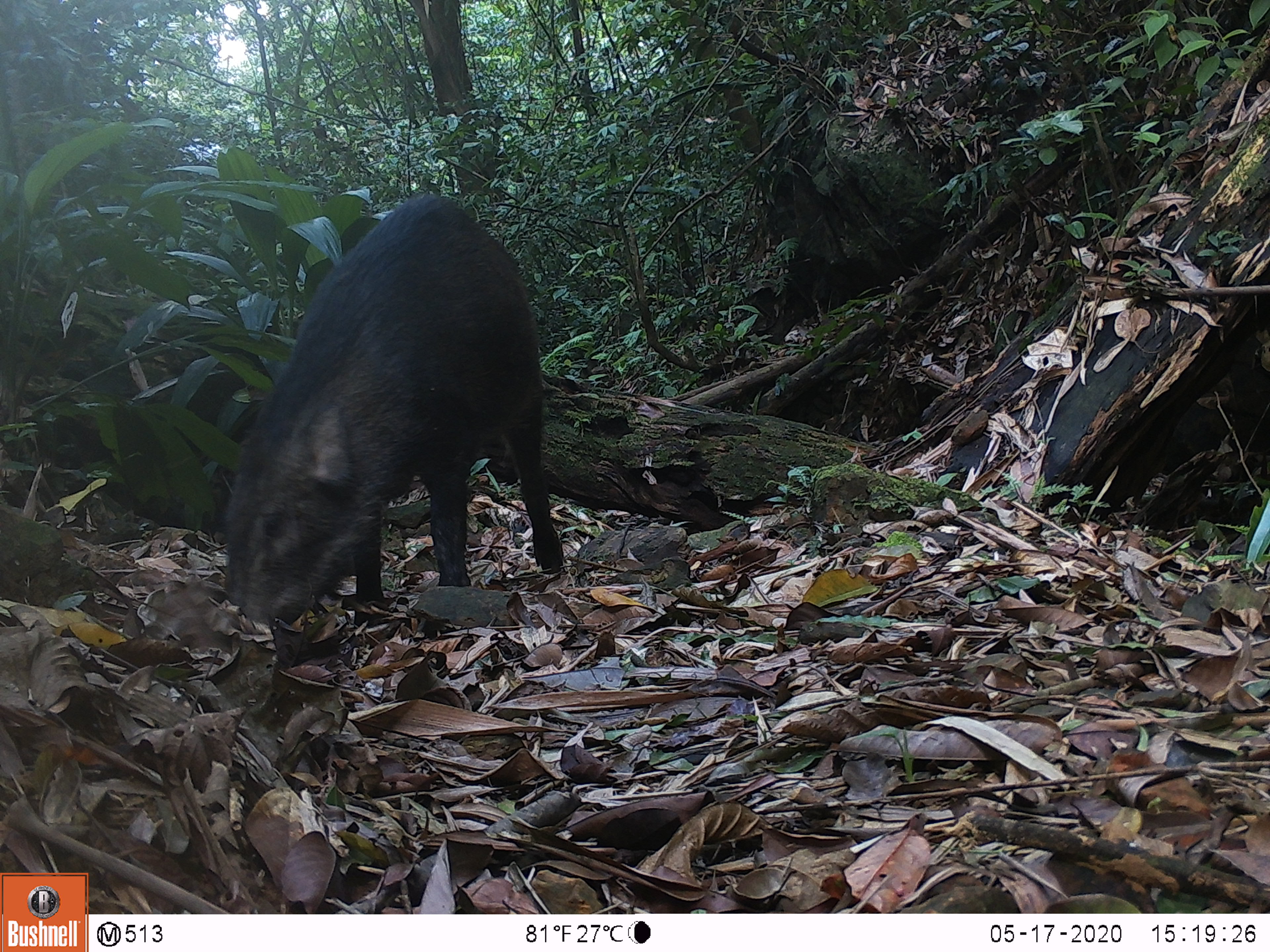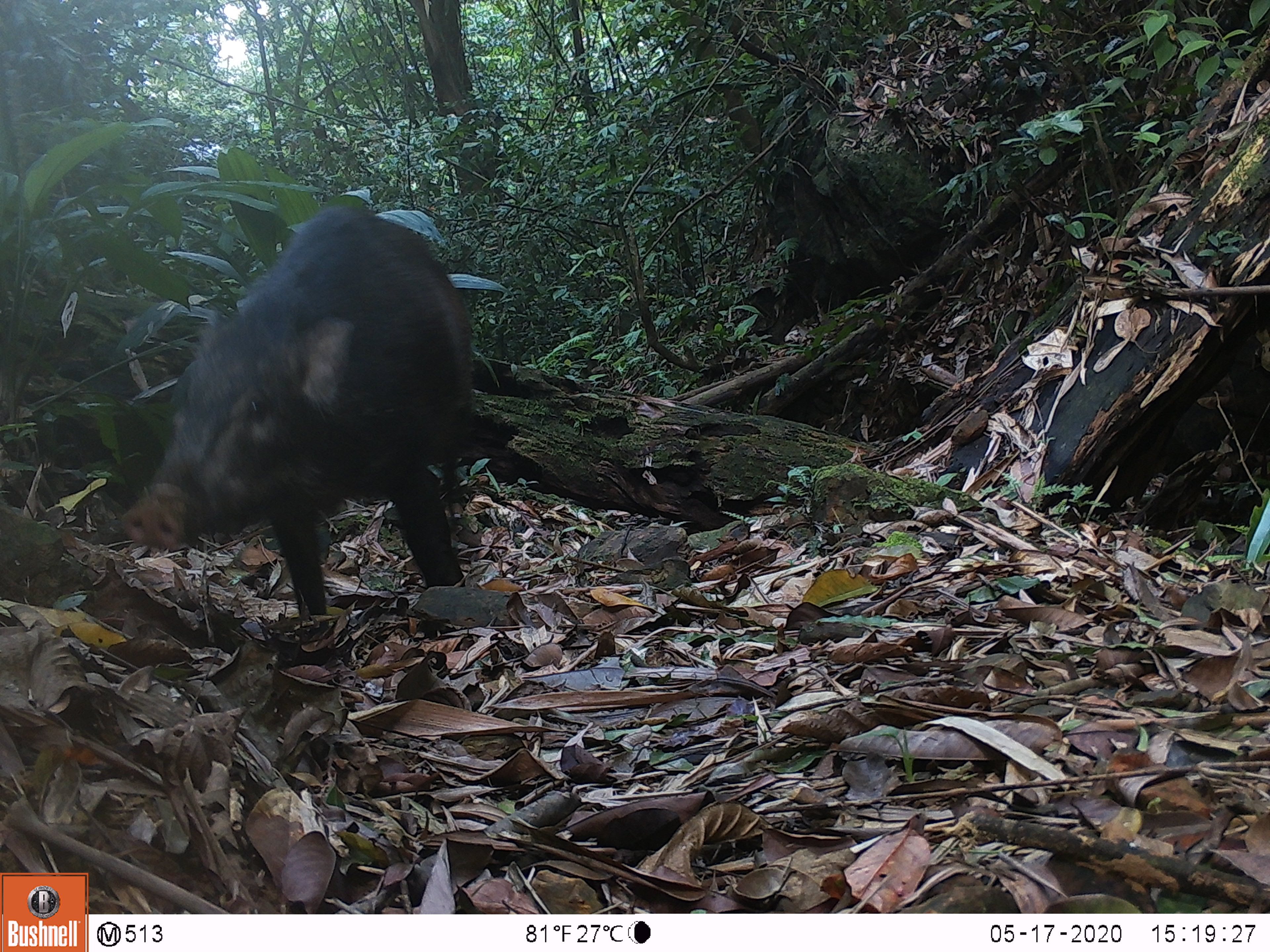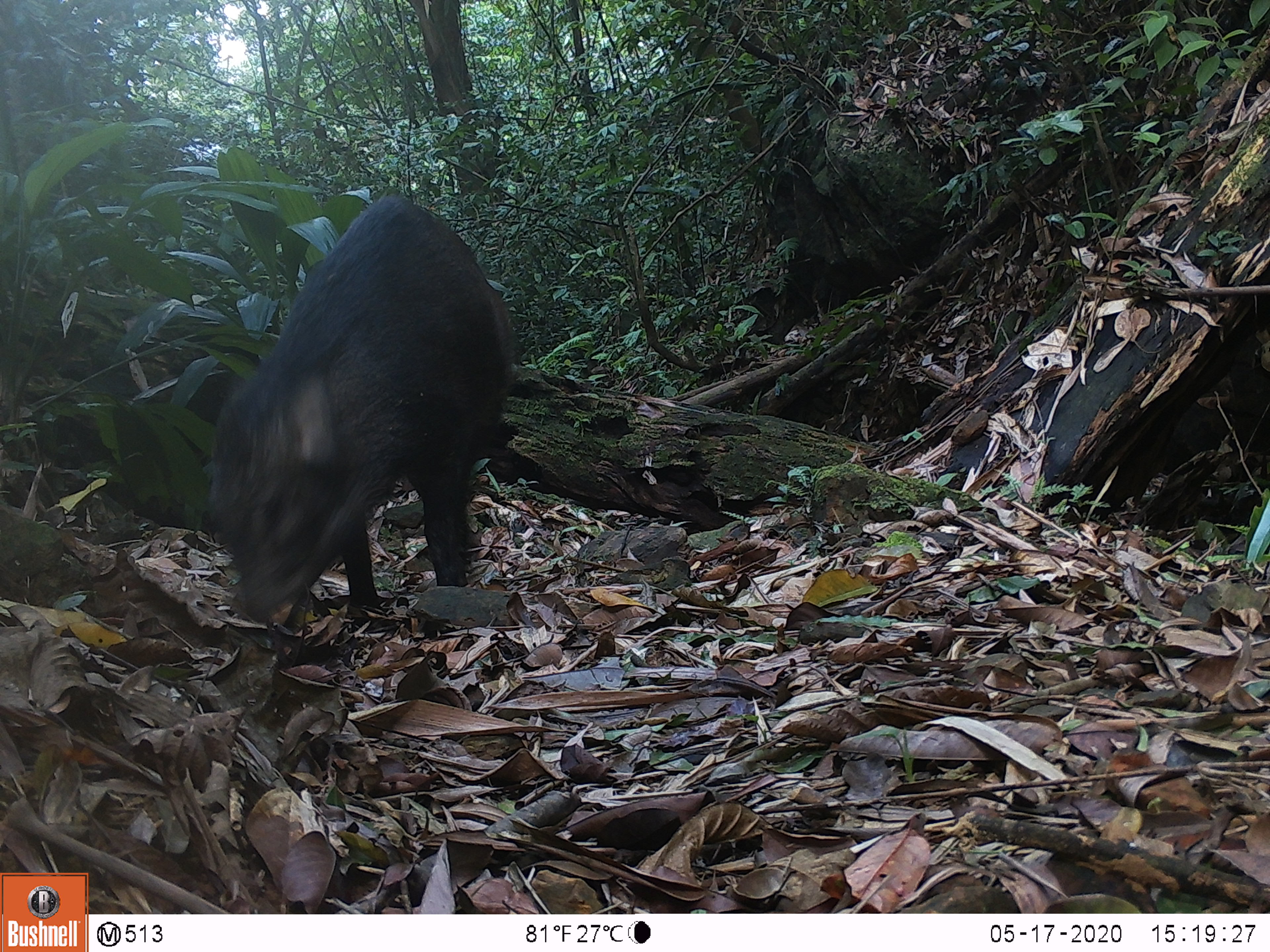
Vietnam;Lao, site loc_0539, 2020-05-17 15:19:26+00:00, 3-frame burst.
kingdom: Animalia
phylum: Chordata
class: Mammalia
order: Artiodactyla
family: Suidae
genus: Sus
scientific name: Sus scrofa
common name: eurasian wild pig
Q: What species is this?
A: Eurasian wild pig (Sus scrofa).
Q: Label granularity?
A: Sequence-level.